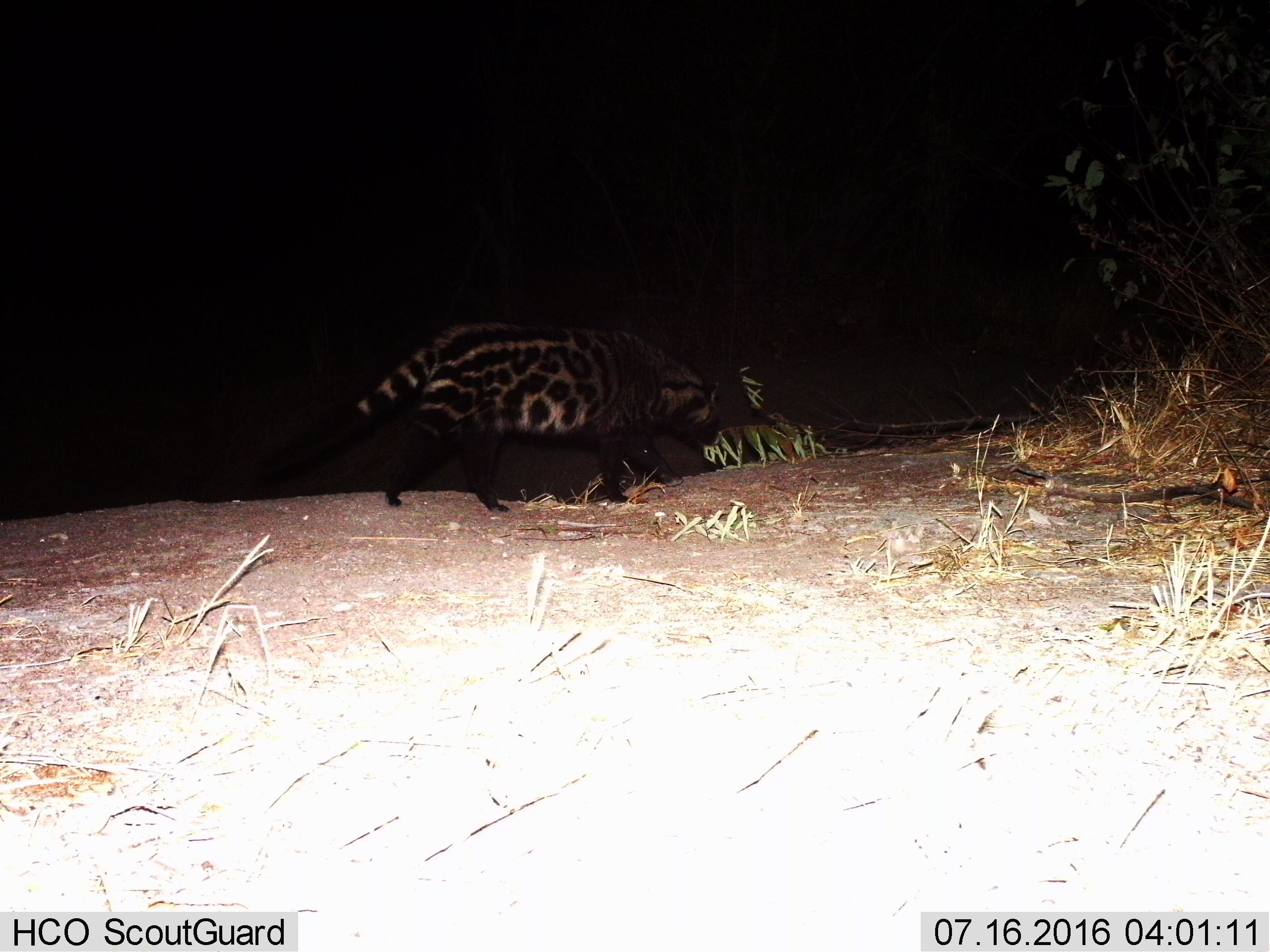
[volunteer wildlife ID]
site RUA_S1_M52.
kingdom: Animalia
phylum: Chordata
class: Mammalia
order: Carnivora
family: Viverridae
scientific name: Viverridae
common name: civet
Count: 1.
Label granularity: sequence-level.